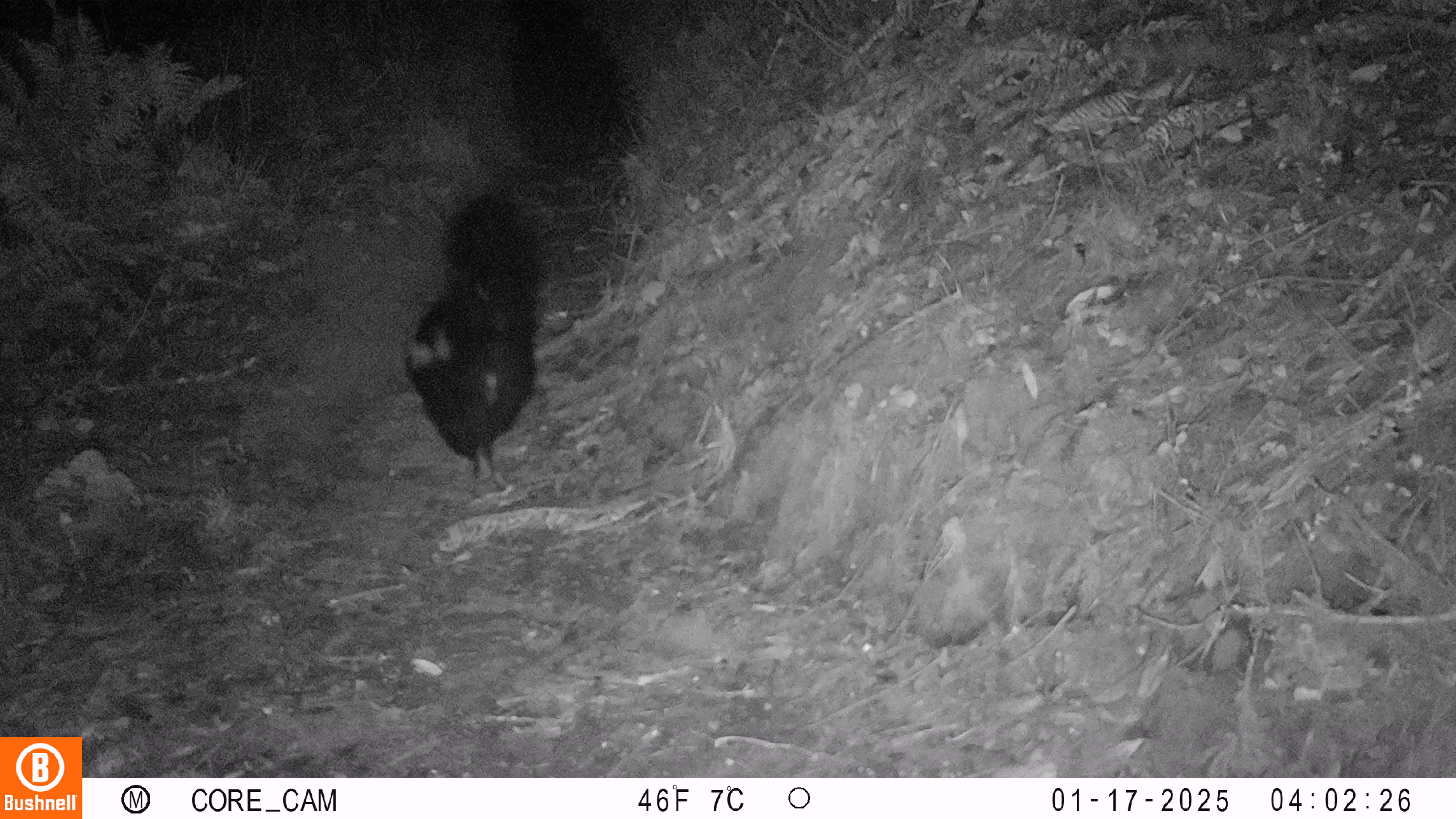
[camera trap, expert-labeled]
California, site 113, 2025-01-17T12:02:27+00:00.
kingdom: Animalia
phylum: Chordata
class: Mammalia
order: Carnivora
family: Mephitidae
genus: Mephitis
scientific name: Mephitis mephitis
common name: striped skunk